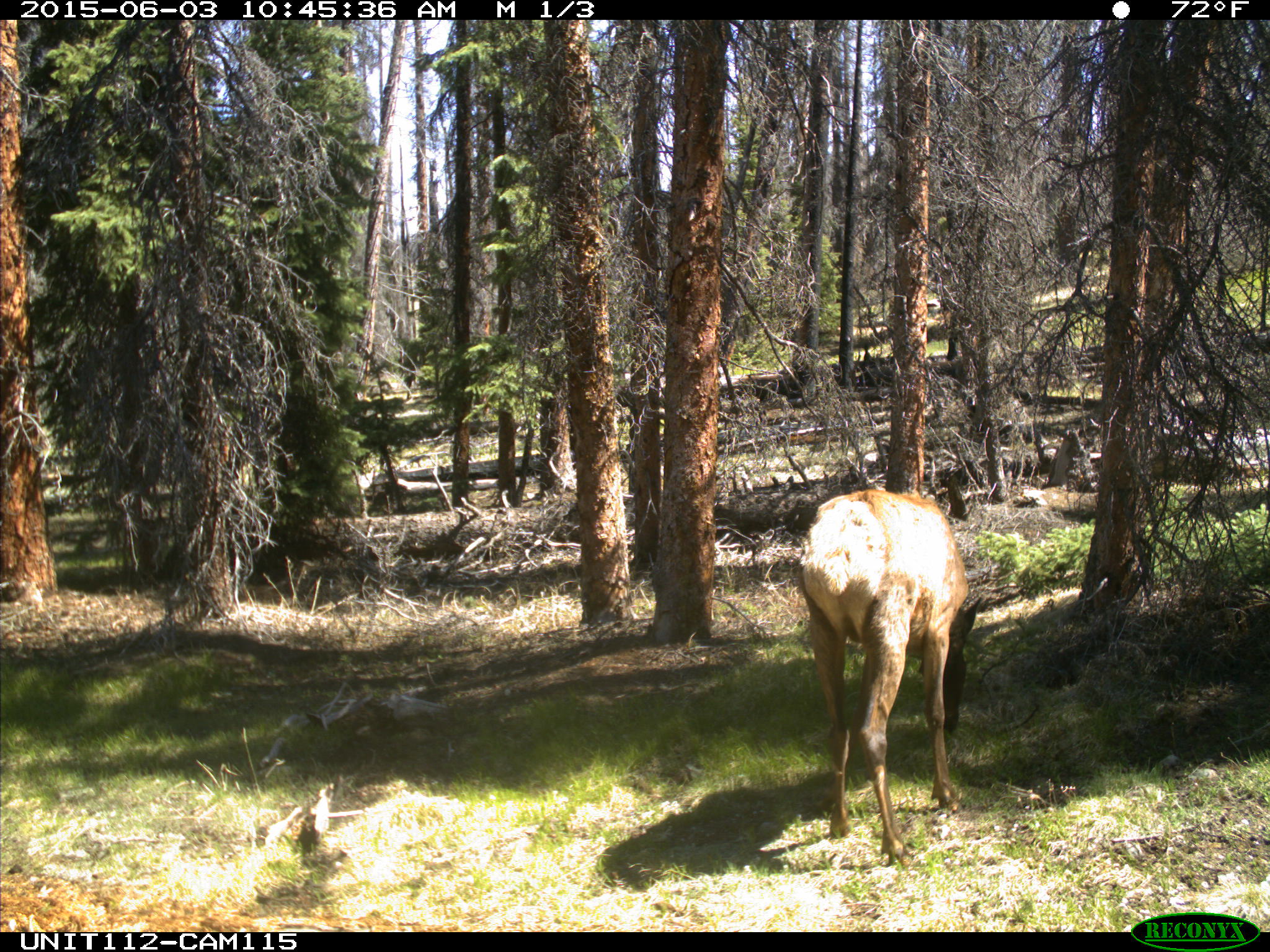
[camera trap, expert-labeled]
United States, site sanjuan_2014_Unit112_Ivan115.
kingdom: Animalia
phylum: Chordata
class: Mammalia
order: Artiodactyla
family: Cervidae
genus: Cervus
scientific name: Cervus elaphus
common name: red deer